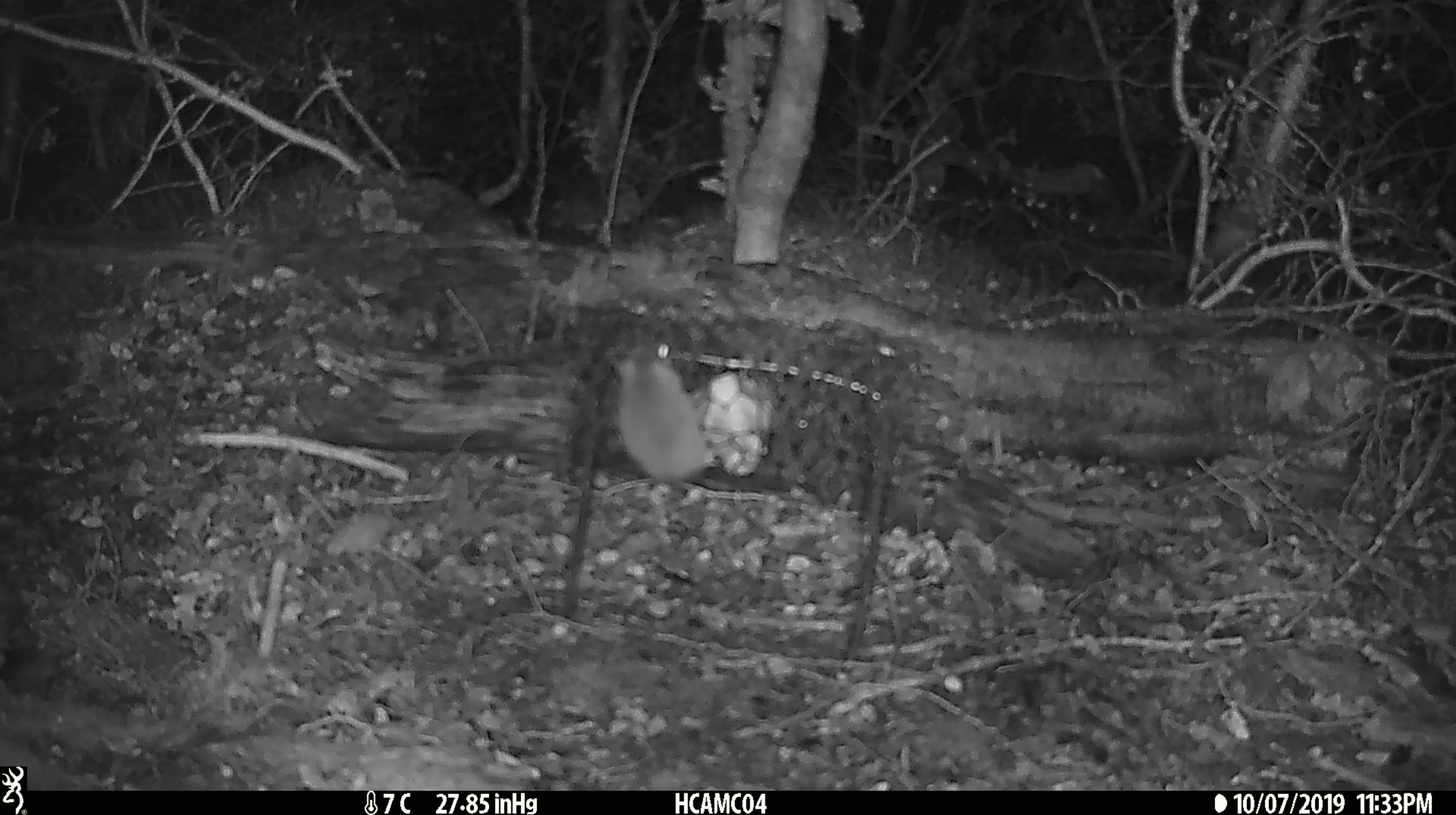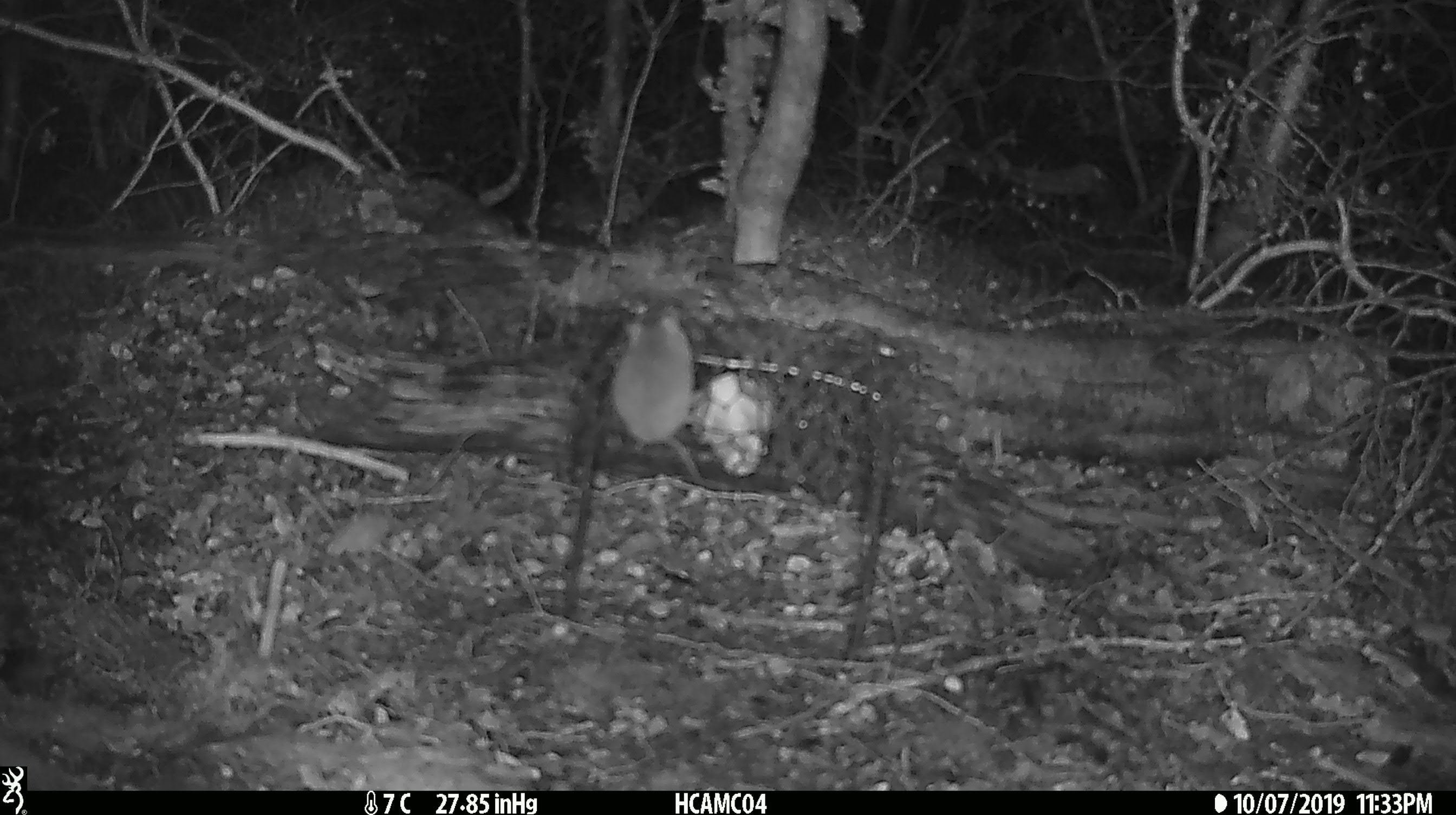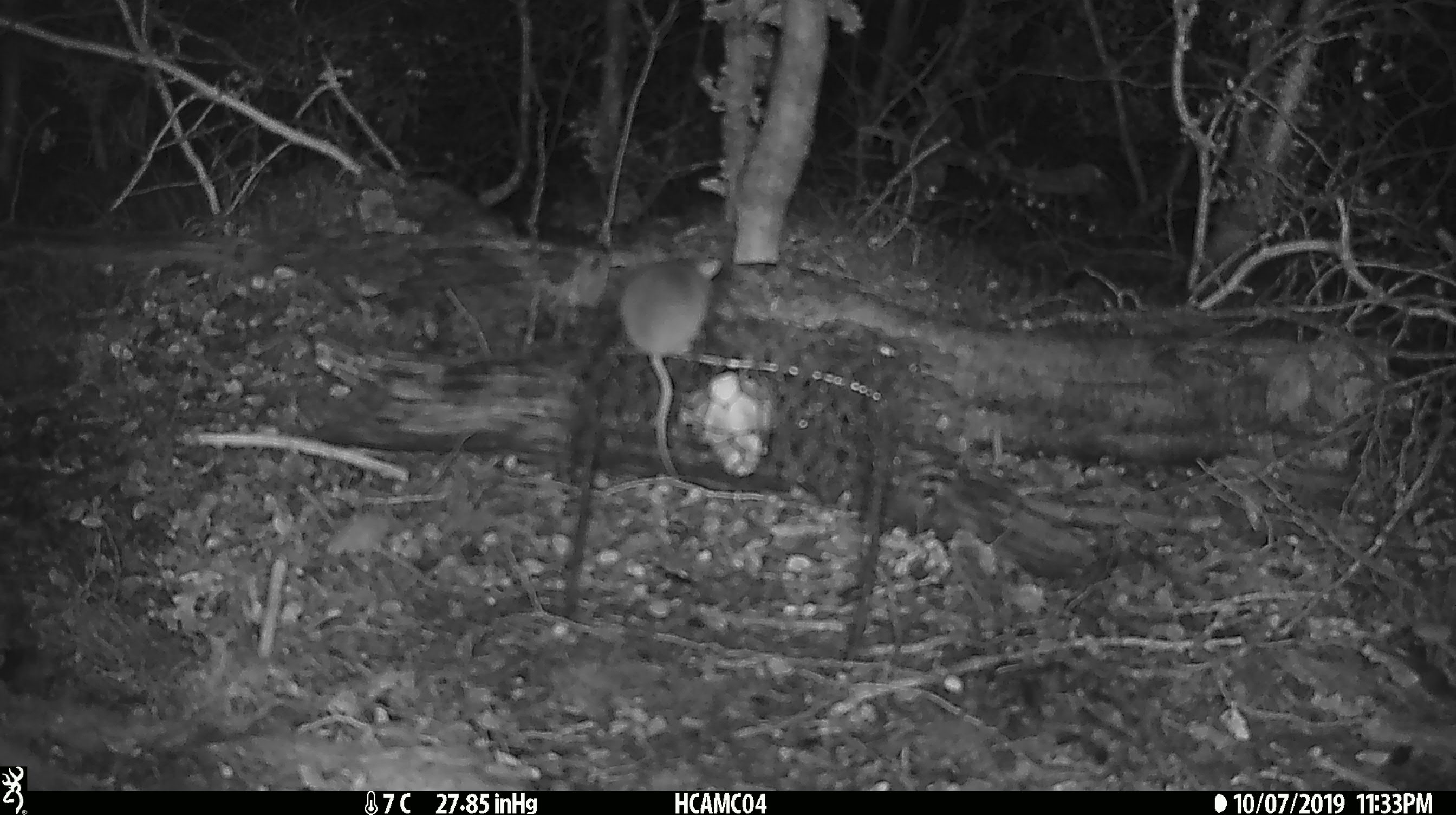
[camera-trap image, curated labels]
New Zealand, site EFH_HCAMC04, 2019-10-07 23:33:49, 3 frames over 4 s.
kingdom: Animalia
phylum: Chordata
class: Mammalia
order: Rodentia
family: Muridae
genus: Mus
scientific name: Mus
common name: mouse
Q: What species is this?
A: Mouse (Mus).